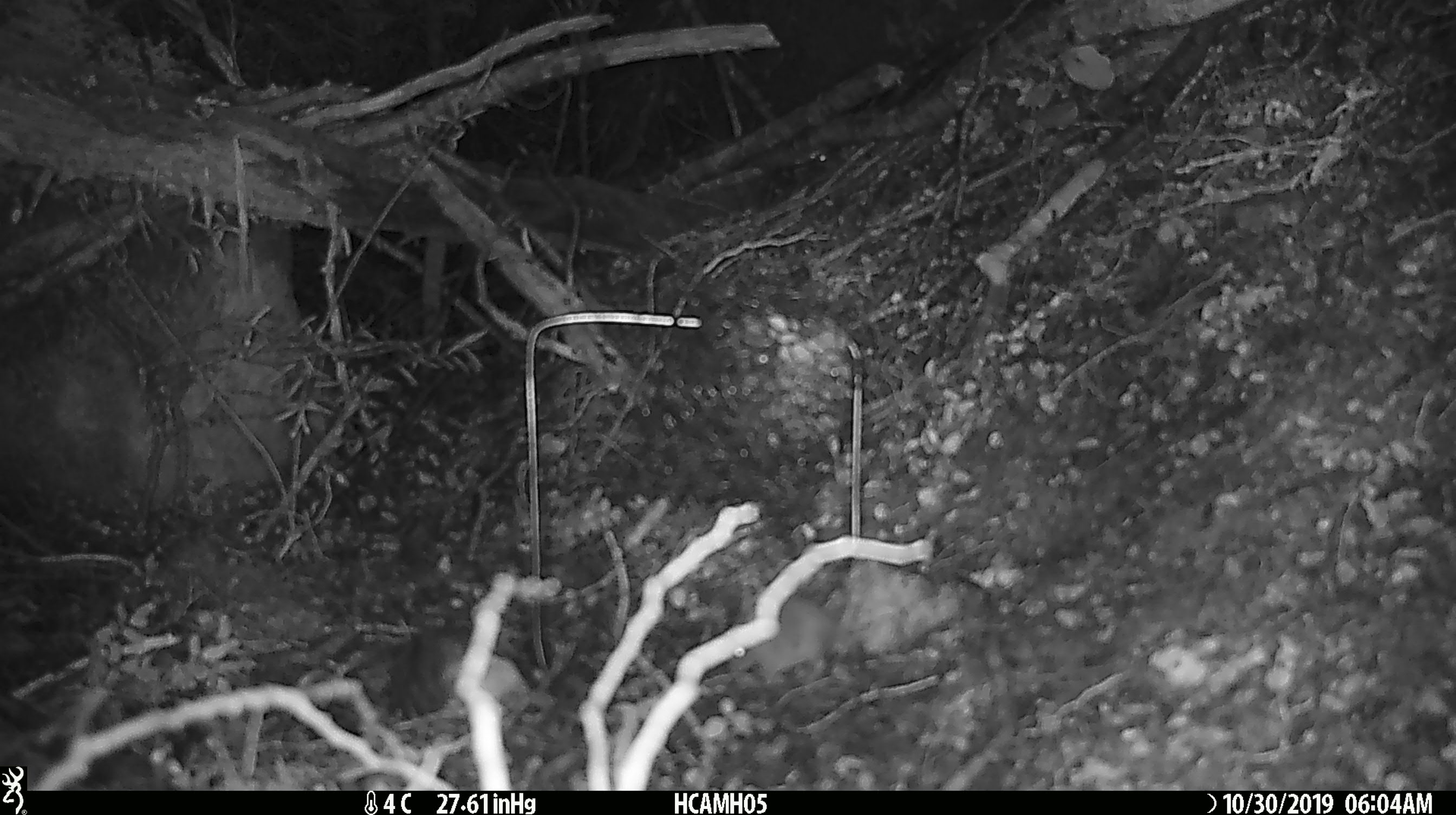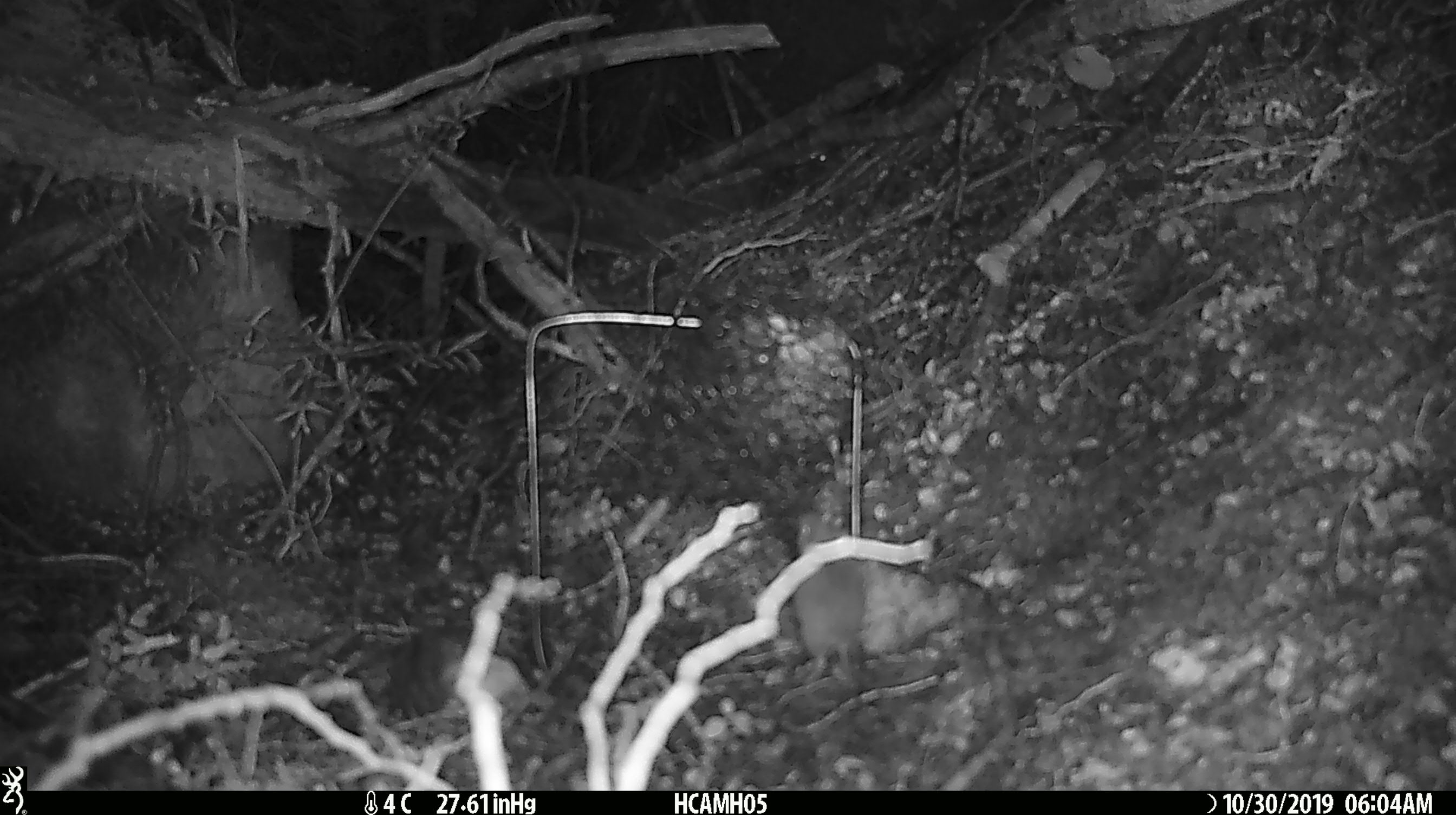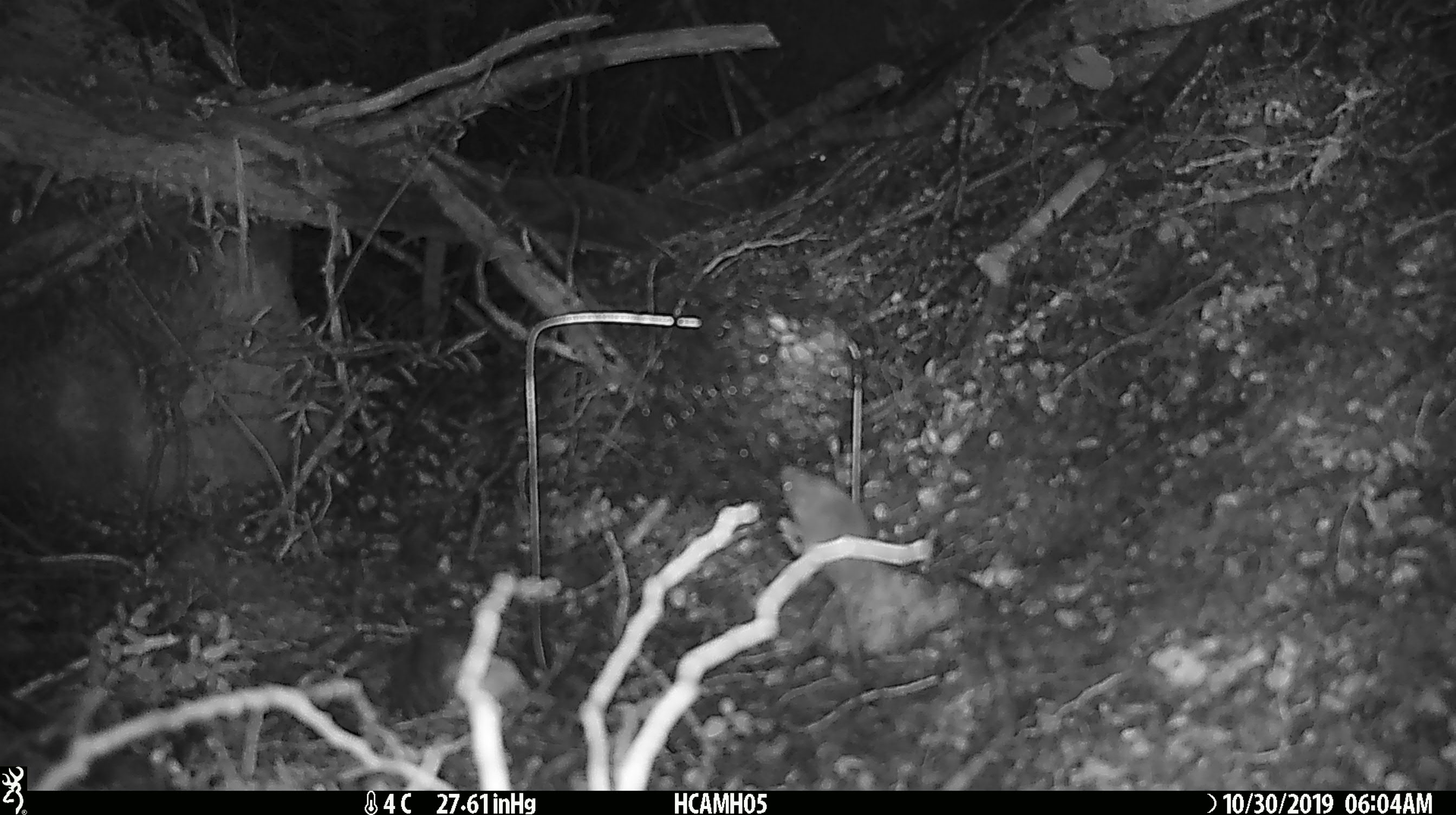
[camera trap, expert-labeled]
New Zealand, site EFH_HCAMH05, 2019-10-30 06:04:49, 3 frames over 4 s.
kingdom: Animalia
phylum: Chordata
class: Mammalia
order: Rodentia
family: Muridae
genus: Mus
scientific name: Mus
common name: mouse